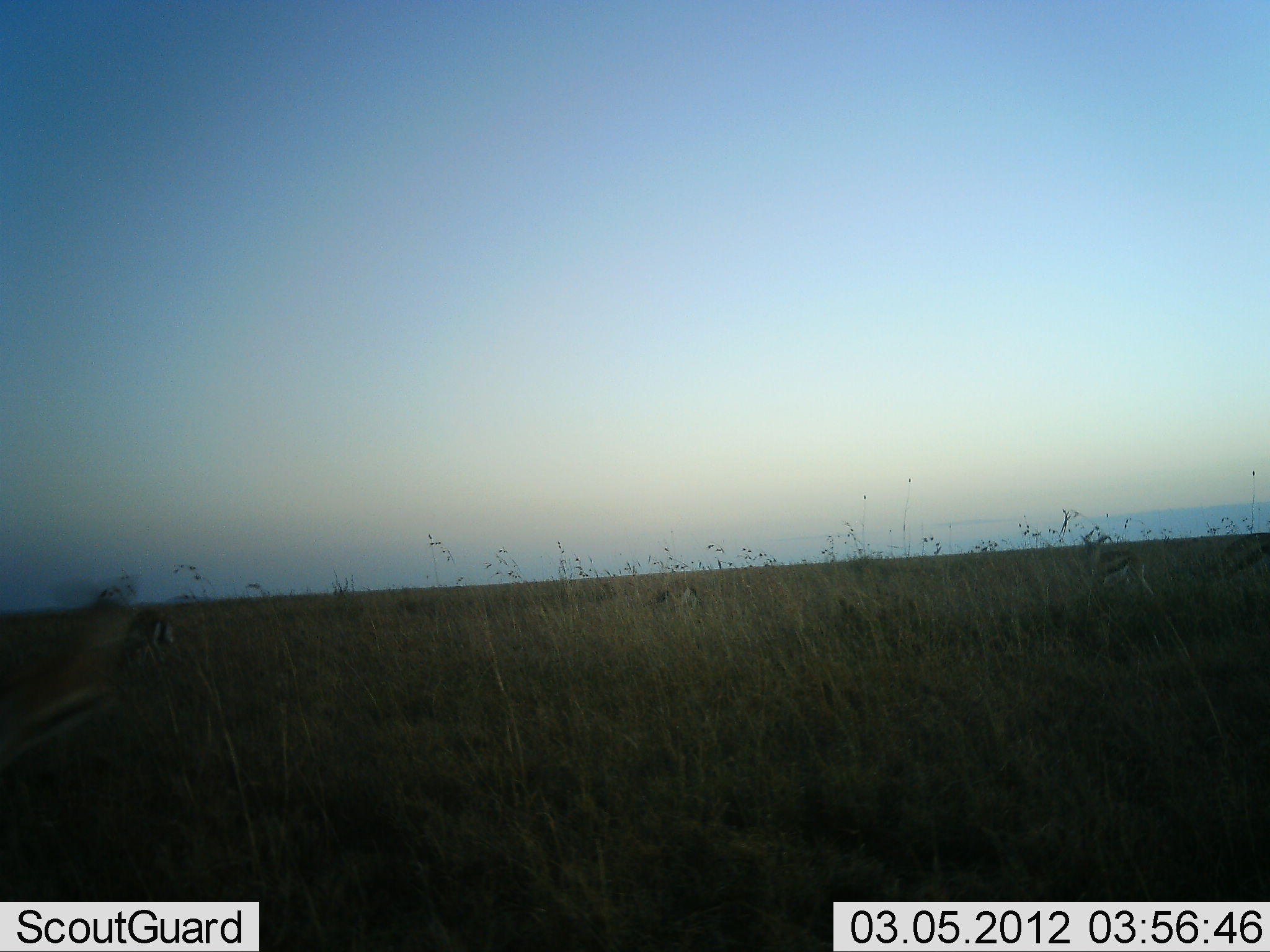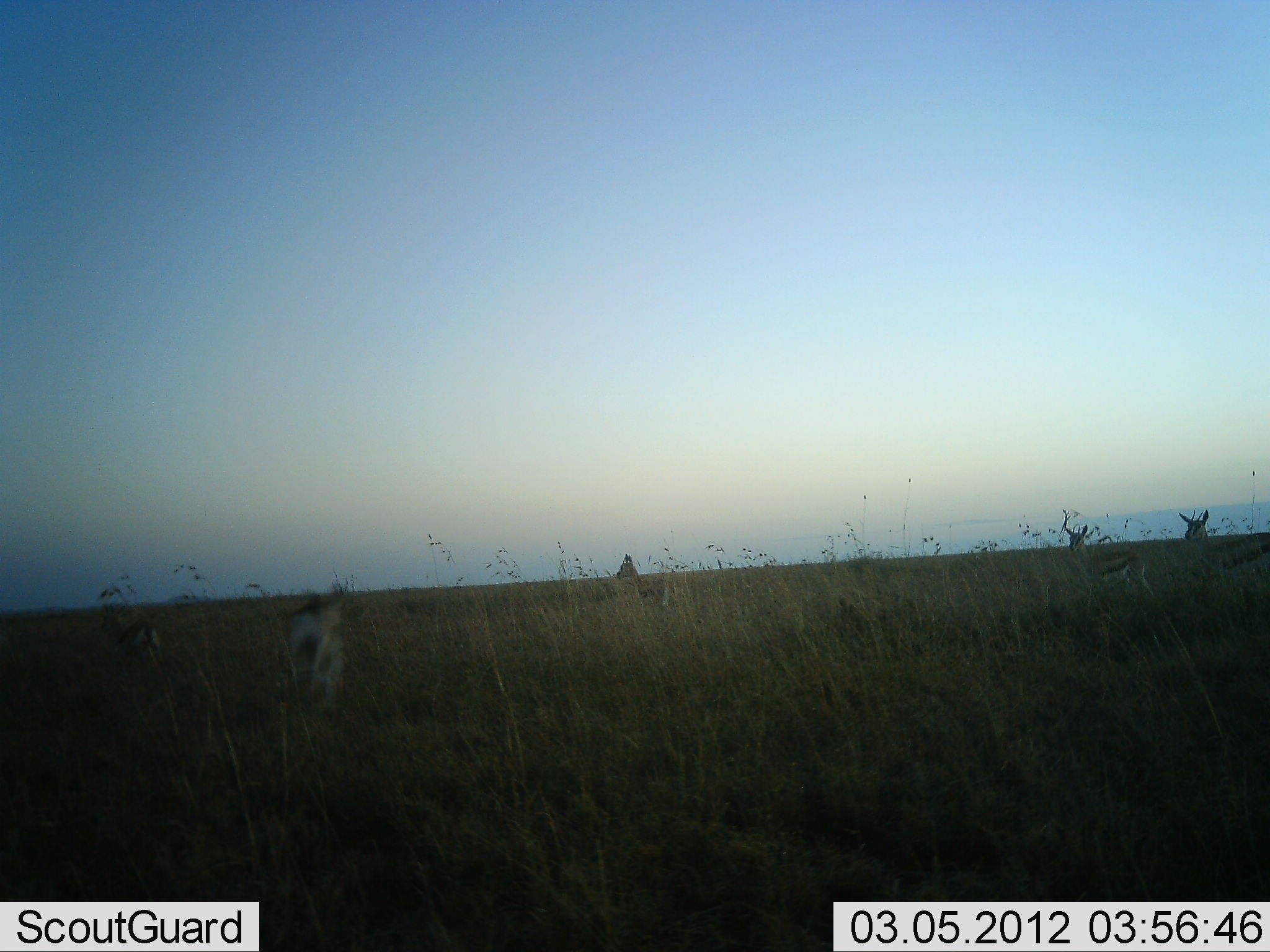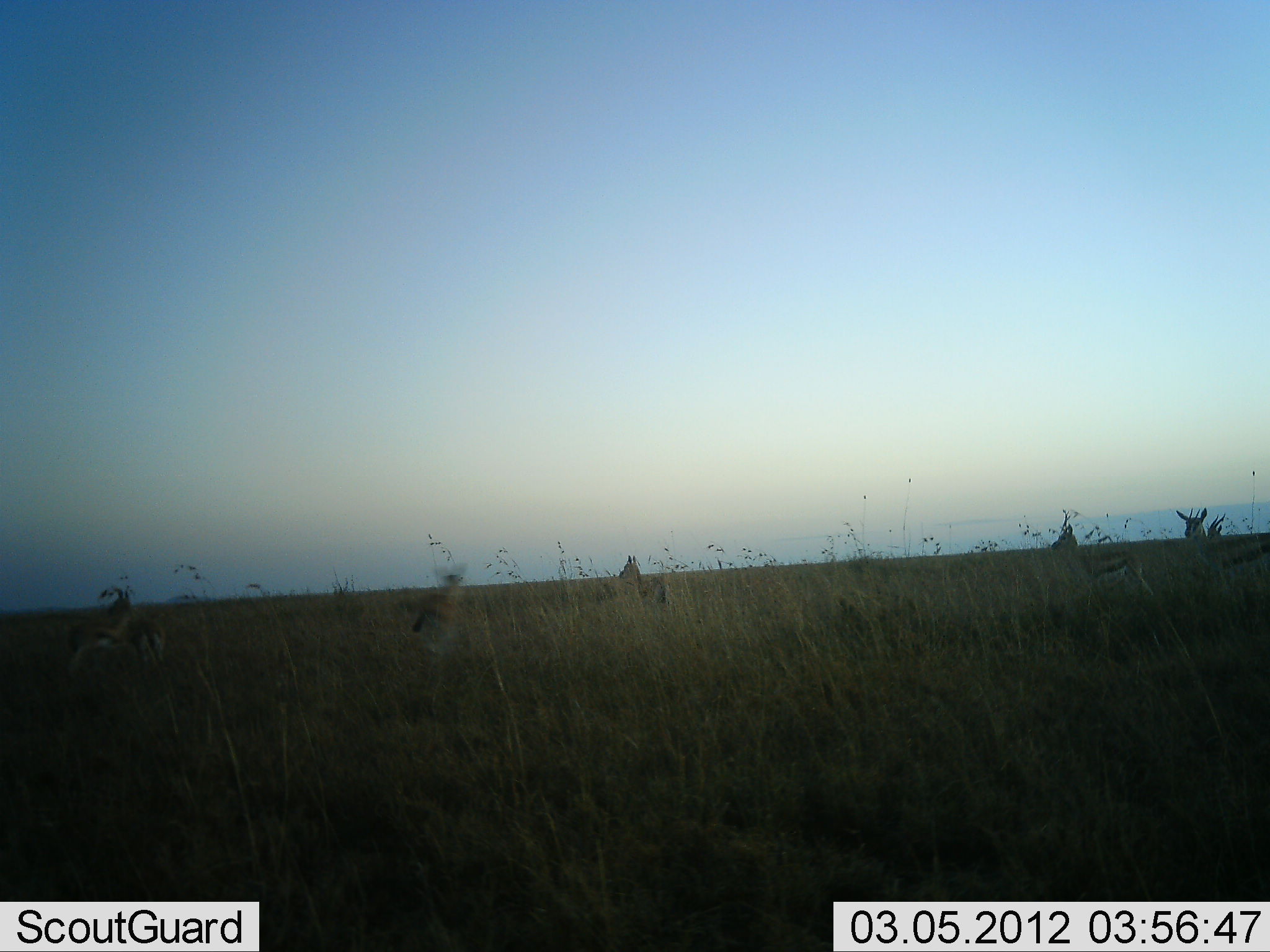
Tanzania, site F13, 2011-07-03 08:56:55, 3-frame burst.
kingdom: Animalia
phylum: Chordata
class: Mammalia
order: Artiodactyla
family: Bovidae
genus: Eudorcas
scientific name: Eudorcas thomsonii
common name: thomson's gazelle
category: gazellethomsons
Gazellethomsons (thomson's gazelle) (Eudorcas thomsonii), count 6. Behavior (volunteer vote fractions): standing 20%, resting 0%, moving 100%, interacting 0%. Young present (vote fraction): 0%. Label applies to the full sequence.